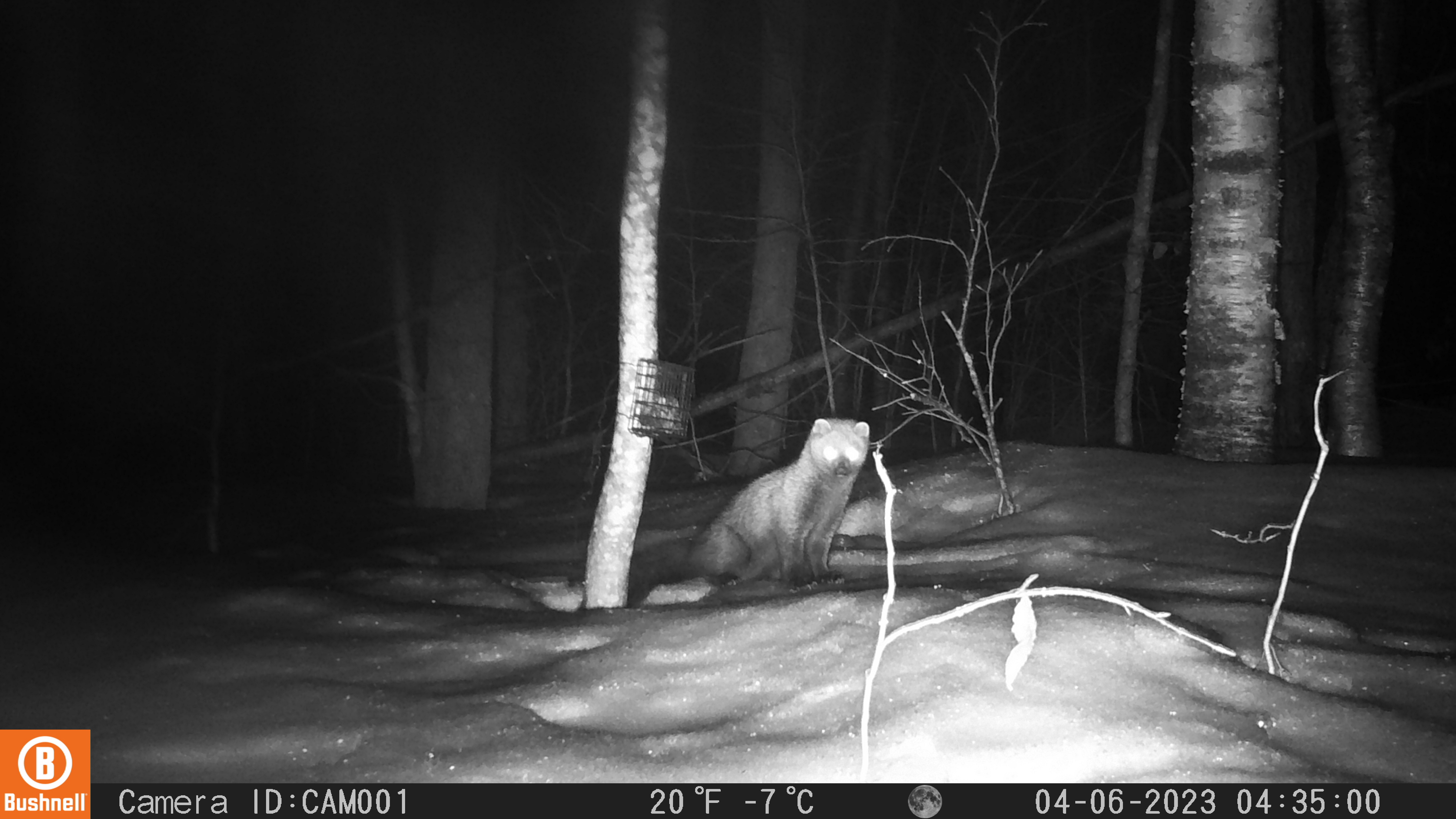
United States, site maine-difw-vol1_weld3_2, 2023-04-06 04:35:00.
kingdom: Animalia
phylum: Chordata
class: Mammalia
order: Carnivora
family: Mustelidae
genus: Pekania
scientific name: Pekania pennanti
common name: fisher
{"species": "fisher (Pekania pennanti)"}